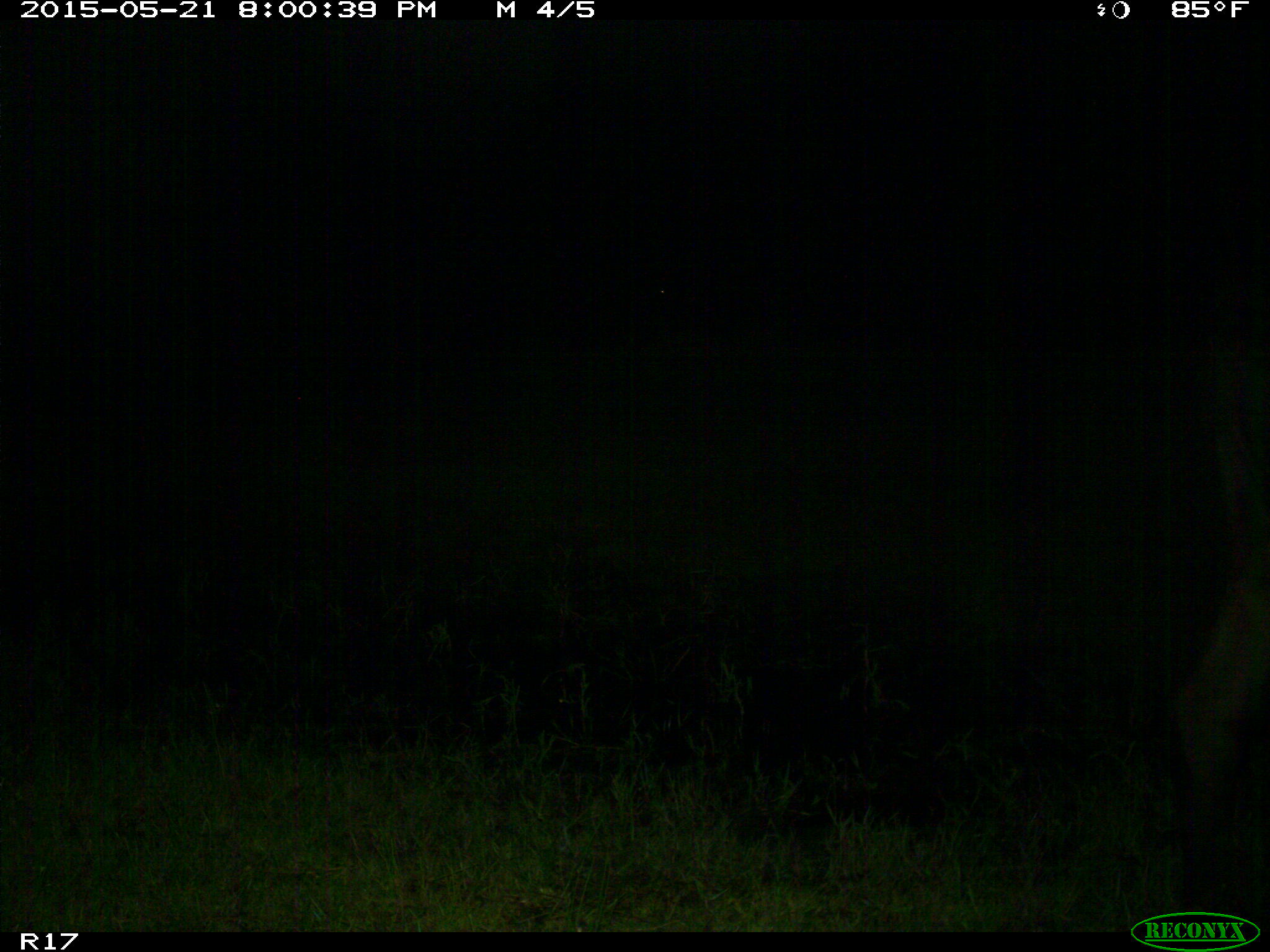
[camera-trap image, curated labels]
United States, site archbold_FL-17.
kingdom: Animalia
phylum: Chordata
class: Mammalia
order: Artiodactyla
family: Bovidae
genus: Bos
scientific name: Bos taurus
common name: domestic cow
Bos taurus (domestic cow).